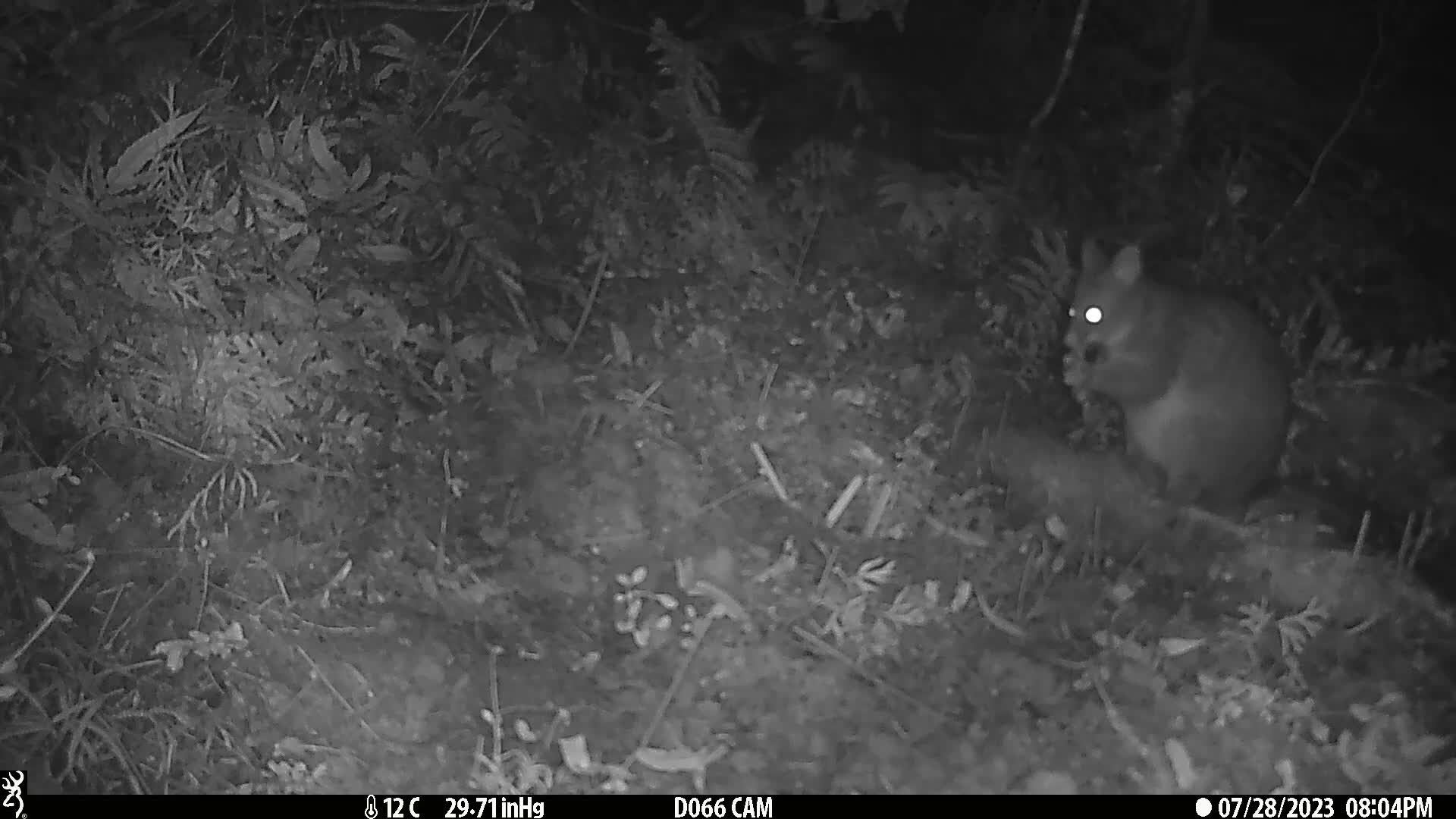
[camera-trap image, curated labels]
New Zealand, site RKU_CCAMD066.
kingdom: Animalia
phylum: Chordata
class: Mammalia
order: Diprotodontia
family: Phalangeridae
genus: Trichosurus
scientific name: Trichosurus vulpecula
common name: common brushtail possum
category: possum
Possum (common brushtail possum) (Trichosurus vulpecula).